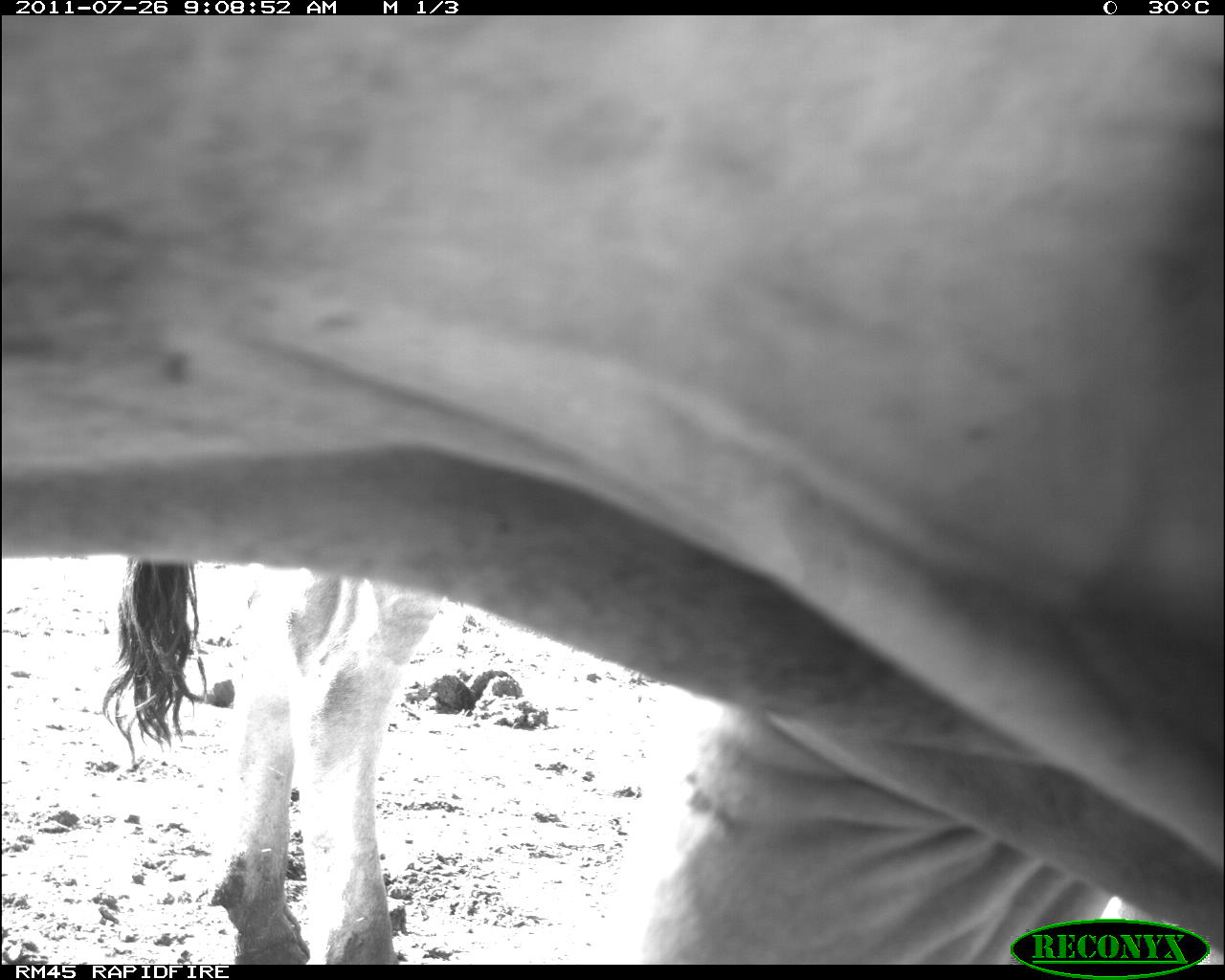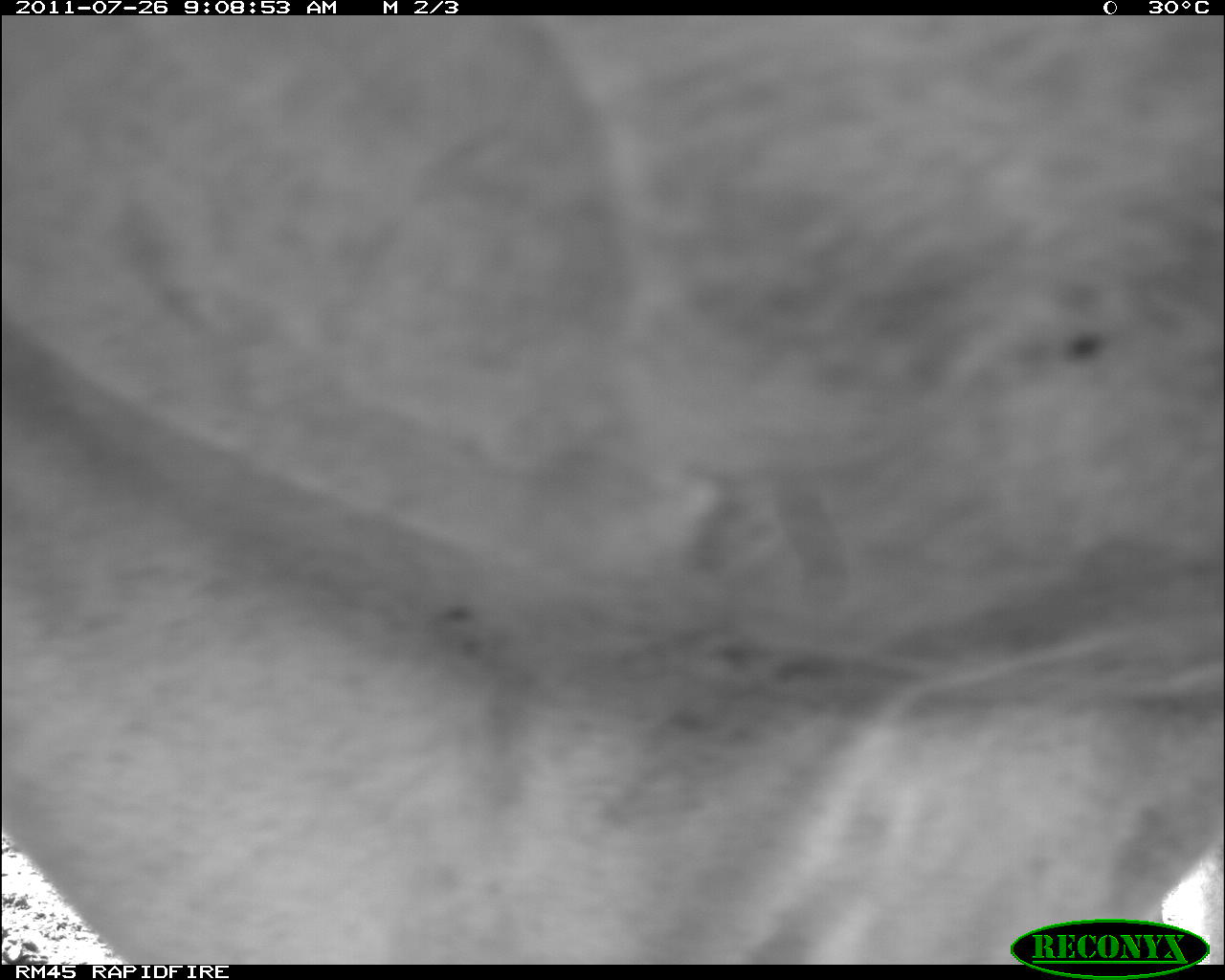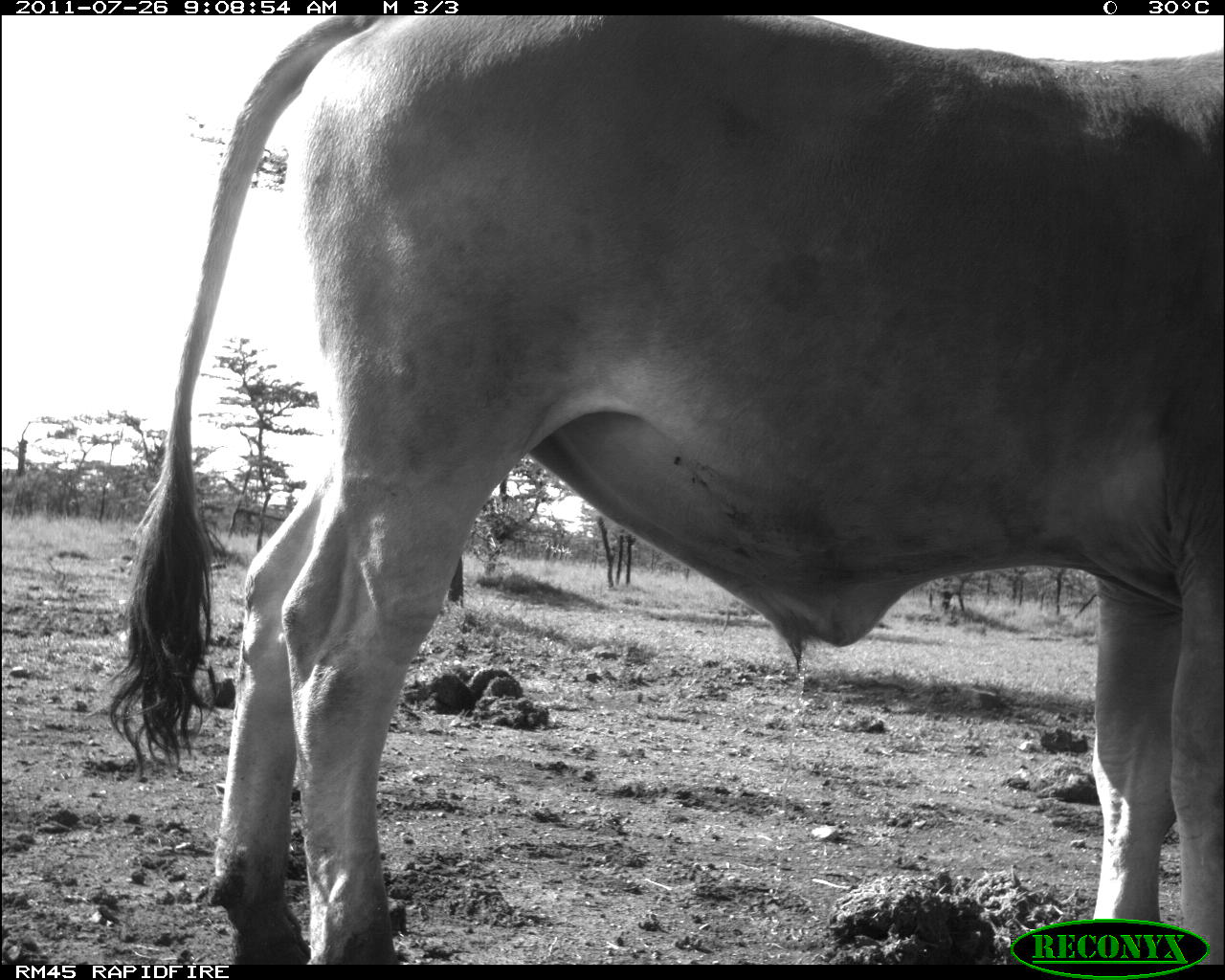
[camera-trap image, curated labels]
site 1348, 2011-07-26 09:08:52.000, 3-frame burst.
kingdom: Animalia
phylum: Chordata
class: Mammalia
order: Artiodactyla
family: Bovidae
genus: Bos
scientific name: Bos taurus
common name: domestic cattle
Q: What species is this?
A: Bos taurus (domestic cattle).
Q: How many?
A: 2.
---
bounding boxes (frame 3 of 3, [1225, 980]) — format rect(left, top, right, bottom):
bos taurus: rect(106, 15, 1225, 963)